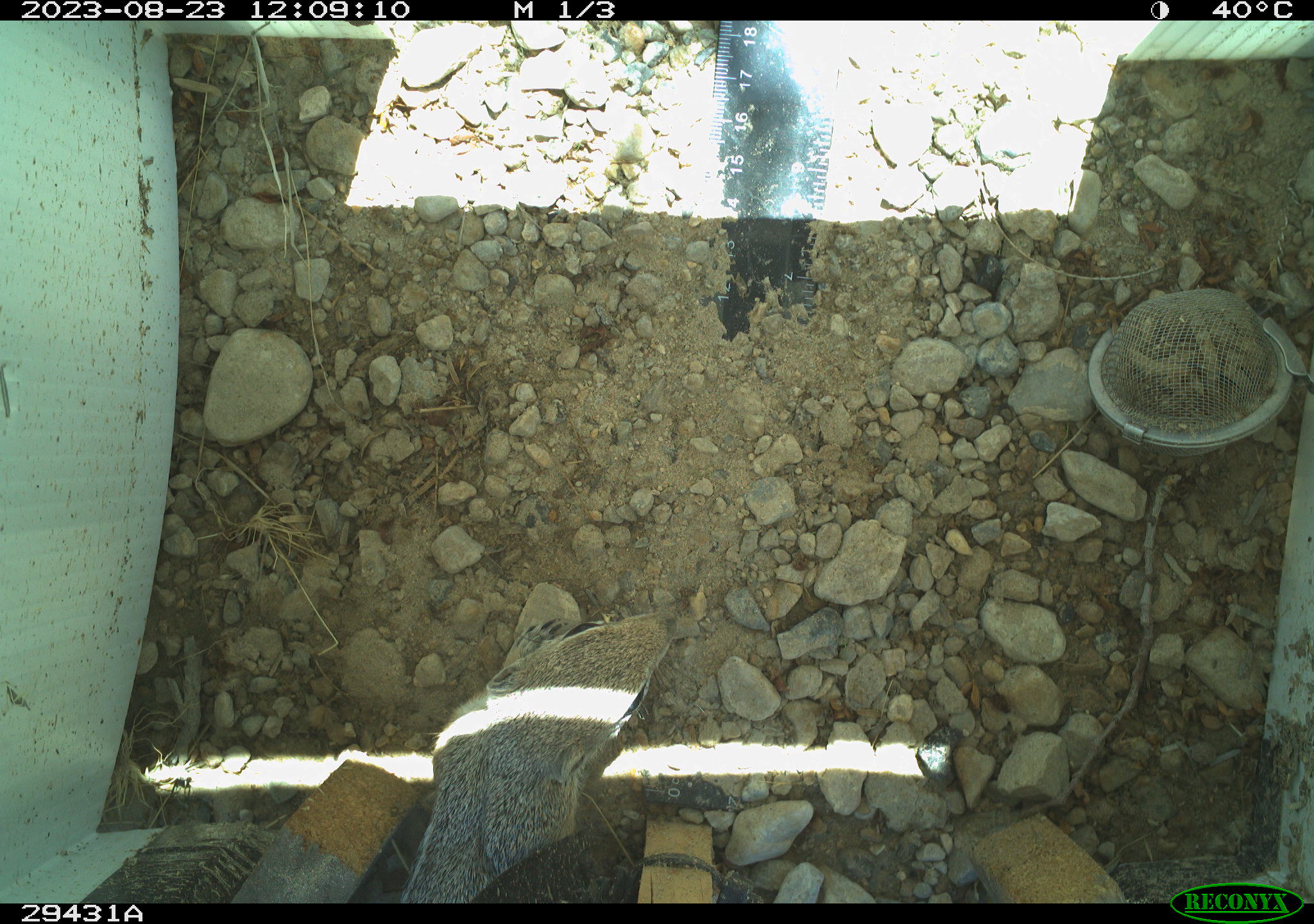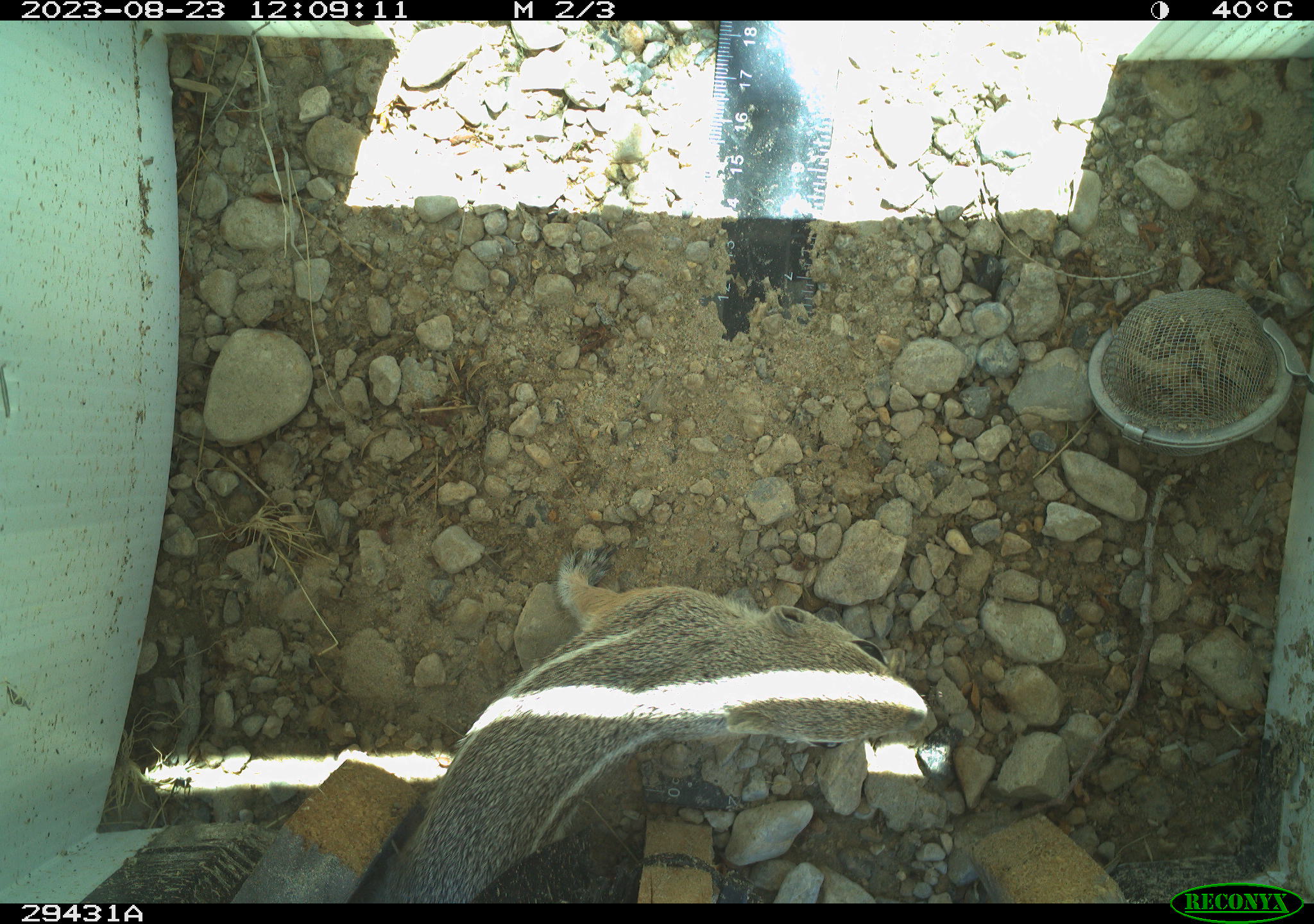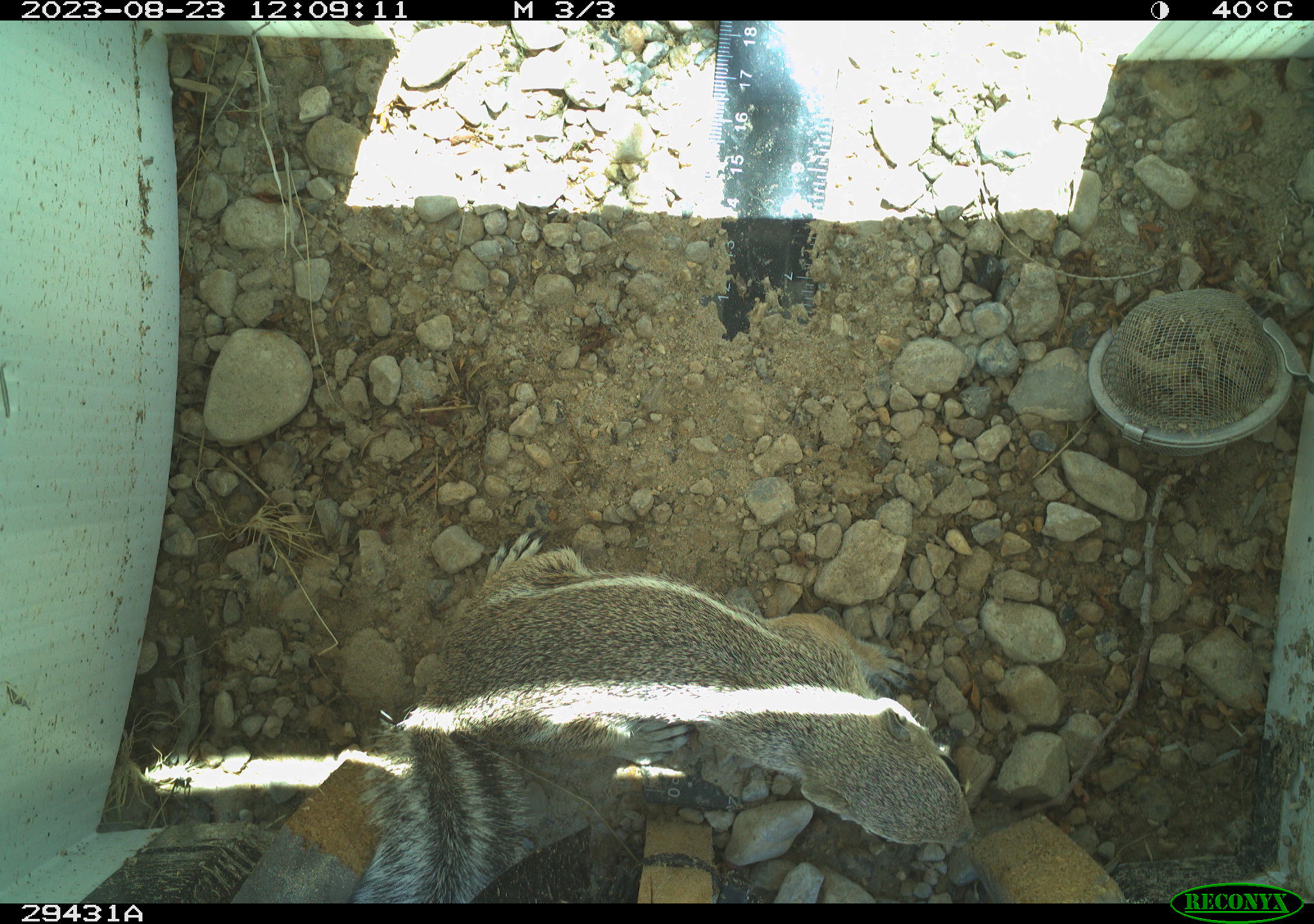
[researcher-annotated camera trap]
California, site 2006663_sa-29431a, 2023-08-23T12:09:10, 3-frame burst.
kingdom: Animalia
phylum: Chordata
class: Mammalia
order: Rodentia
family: Sciuridae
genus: Ammospermophilus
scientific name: Ammospermophilus leucurus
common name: white-tailed antelope squirrel